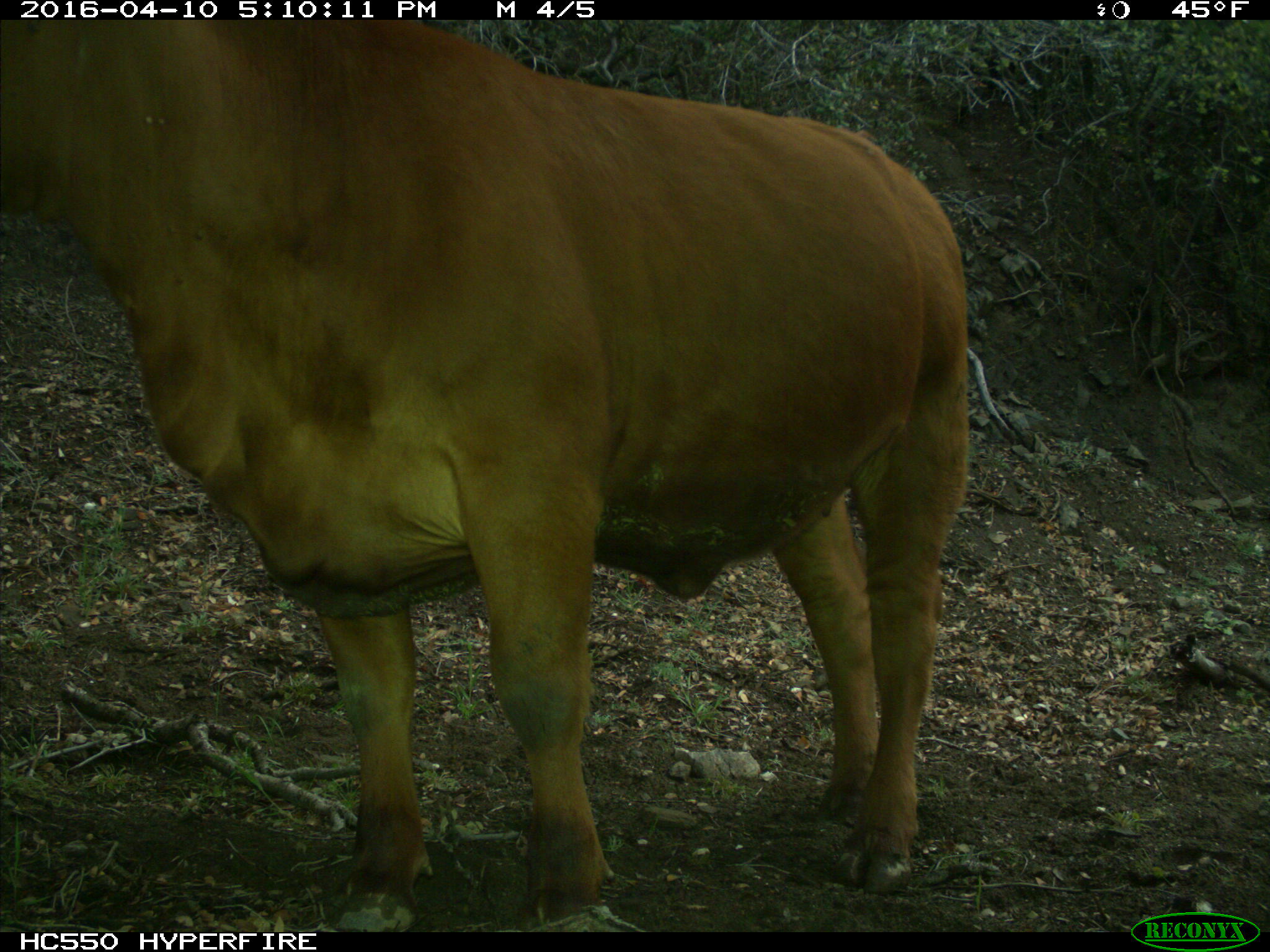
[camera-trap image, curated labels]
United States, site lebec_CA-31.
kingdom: Animalia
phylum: Chordata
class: Mammalia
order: Artiodactyla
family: Bovidae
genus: Bos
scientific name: Bos taurus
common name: domestic cow